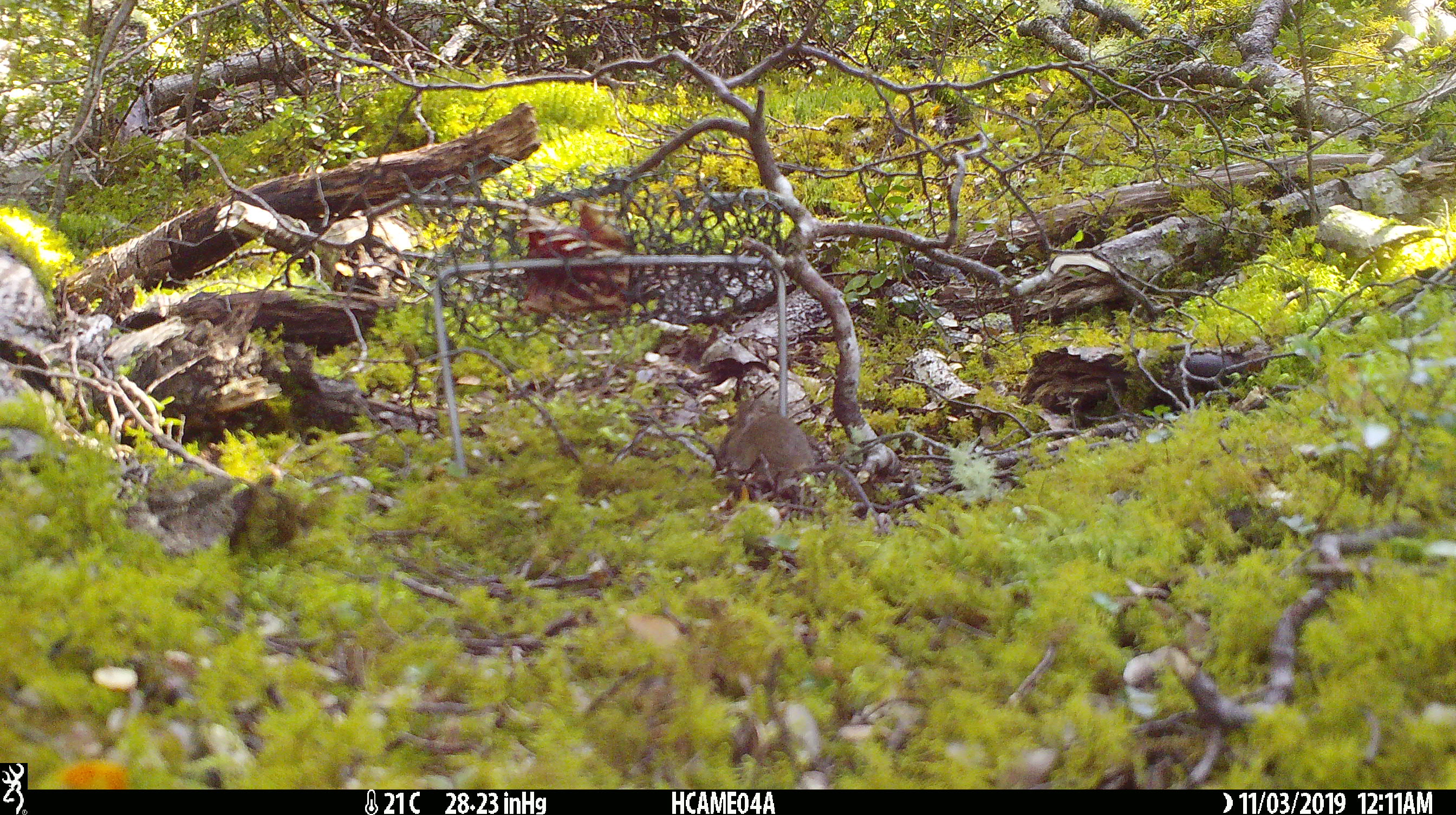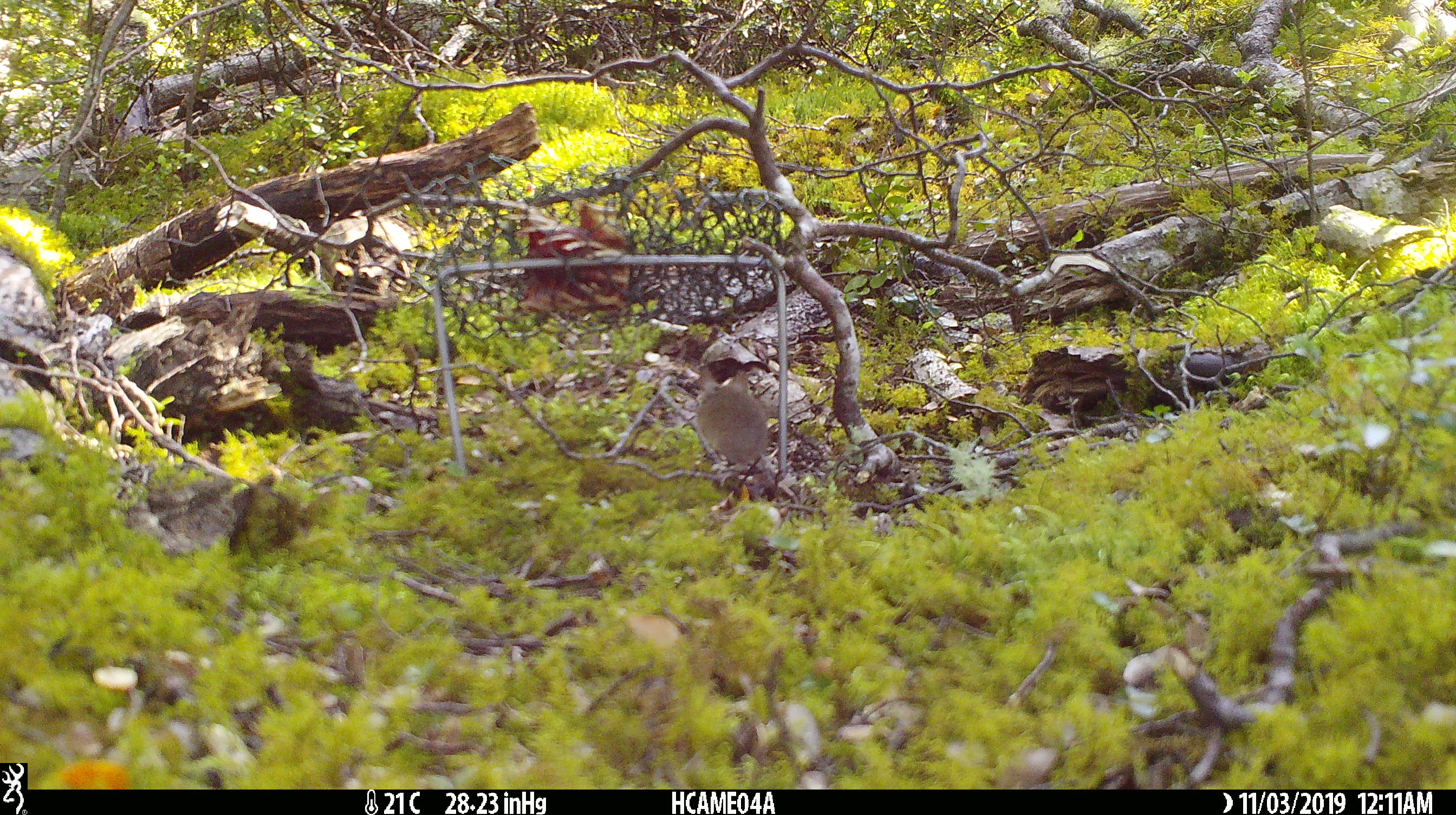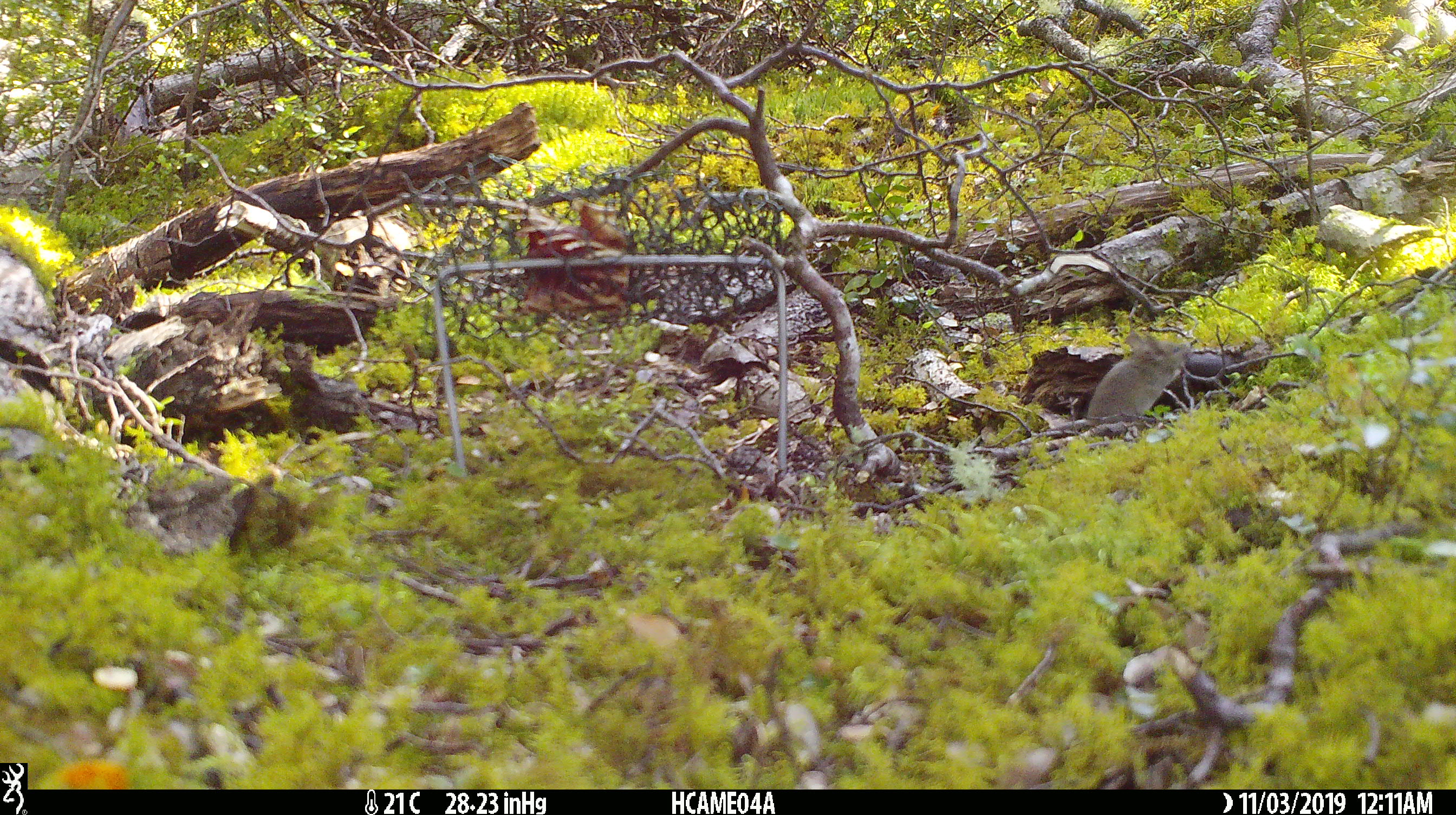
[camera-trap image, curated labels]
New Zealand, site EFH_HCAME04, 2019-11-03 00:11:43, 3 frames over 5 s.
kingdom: Animalia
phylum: Chordata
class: Mammalia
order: Rodentia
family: Muridae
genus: Mus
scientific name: Mus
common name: mouse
Mouse (Mus).